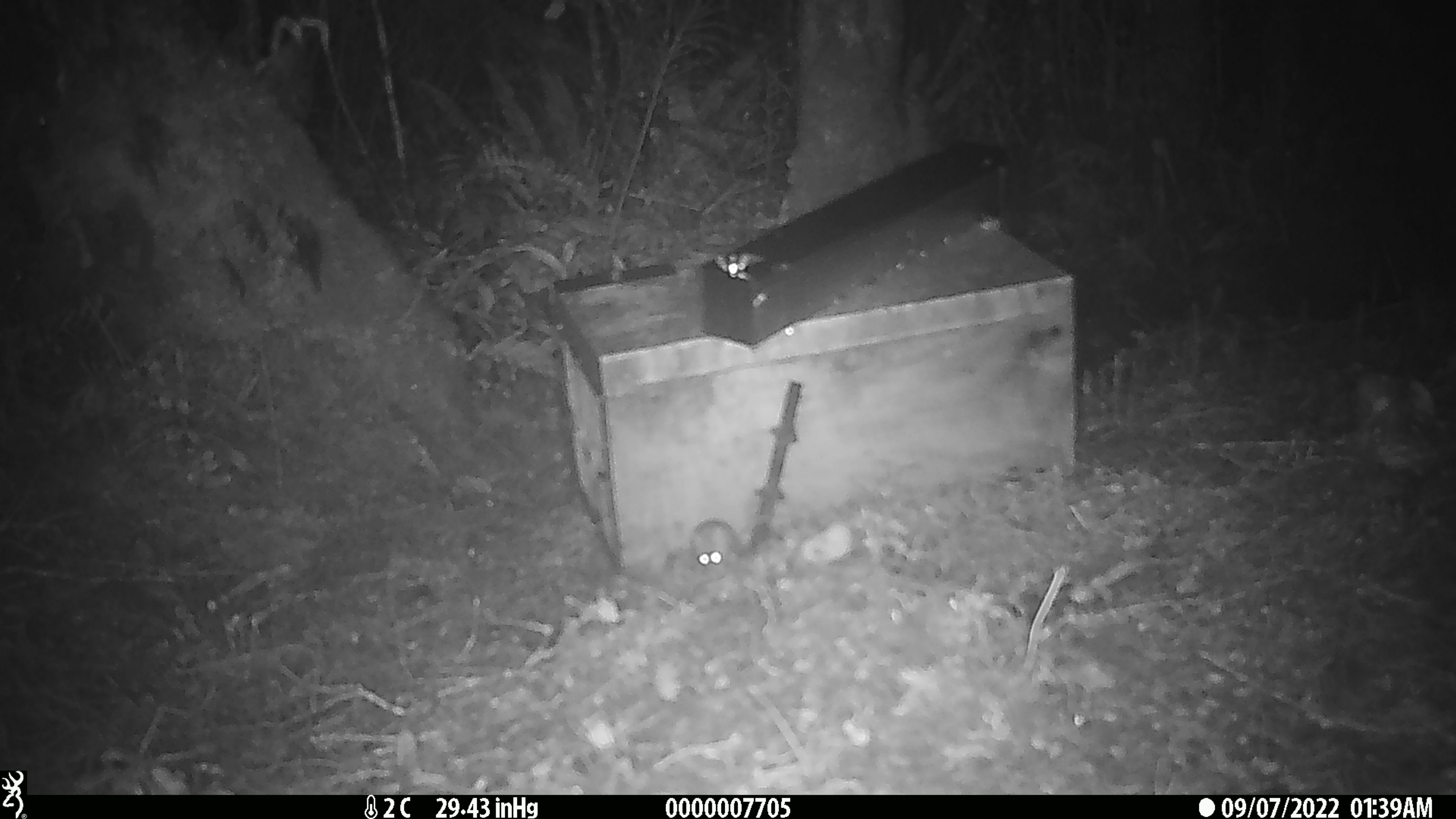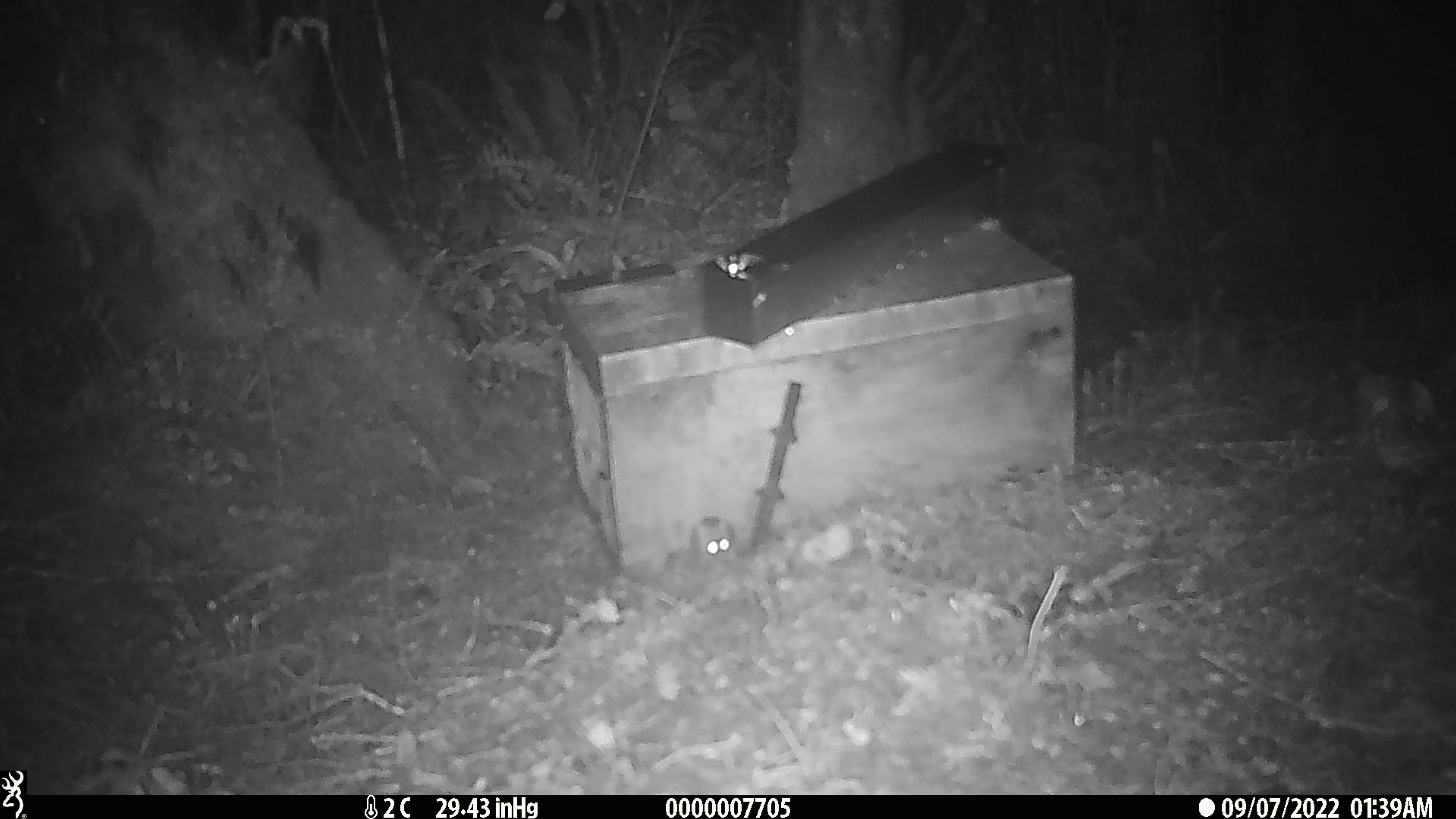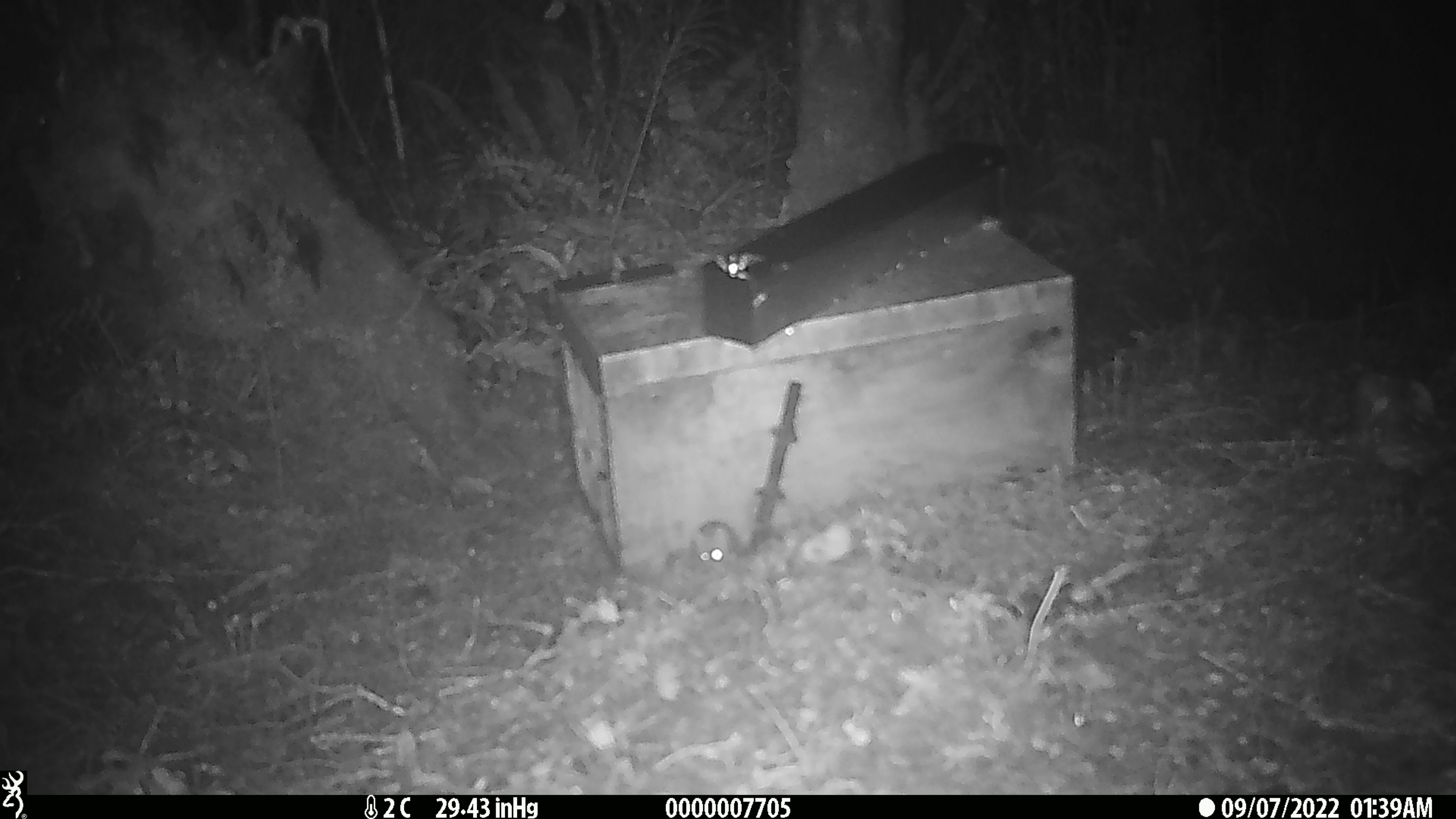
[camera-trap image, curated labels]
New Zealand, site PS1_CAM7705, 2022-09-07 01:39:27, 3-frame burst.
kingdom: Animalia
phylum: Chordata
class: Mammalia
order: Rodentia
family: Muridae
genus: Mus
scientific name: Mus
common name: mouse